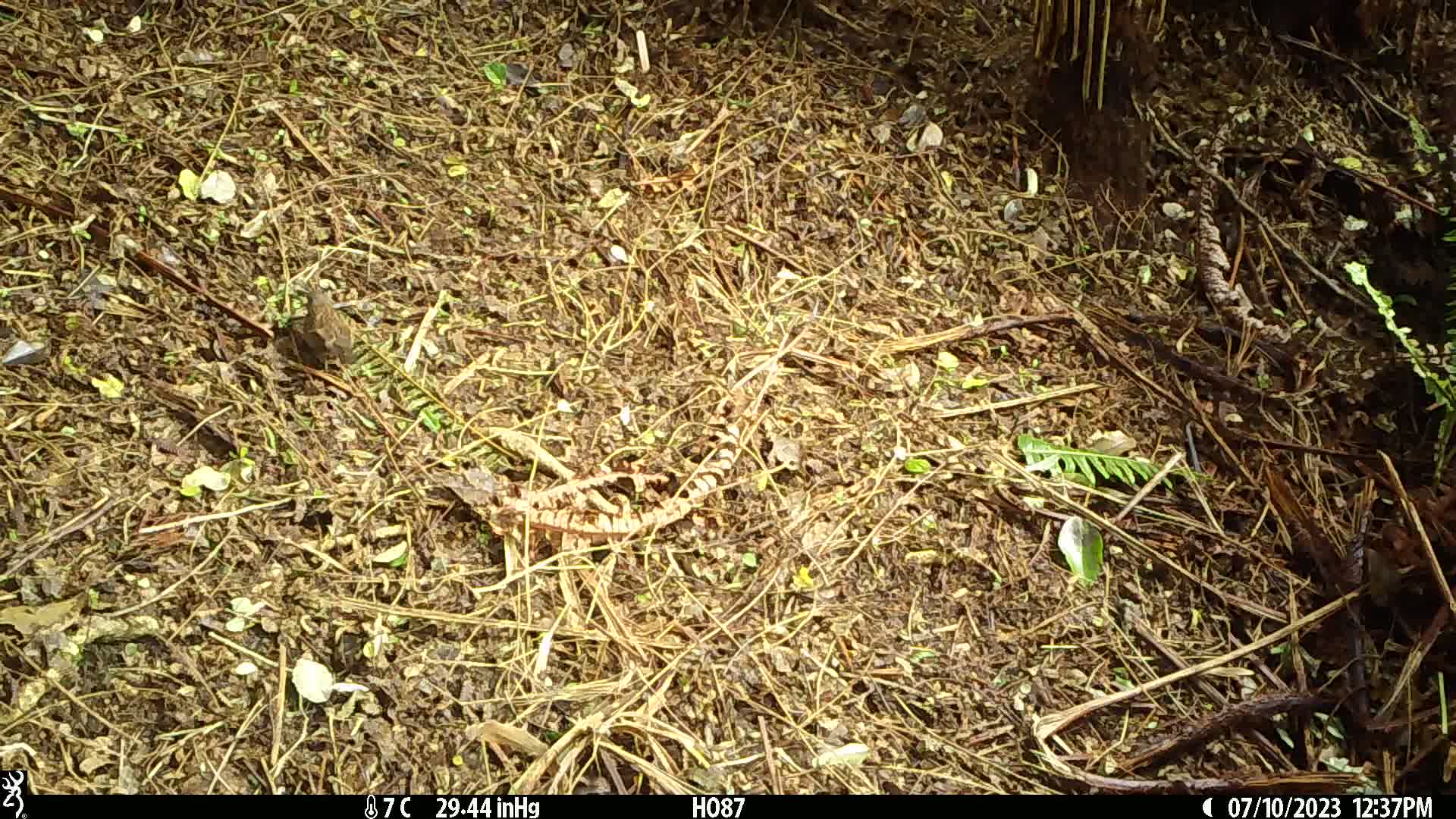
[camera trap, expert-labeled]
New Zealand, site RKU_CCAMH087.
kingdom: Animalia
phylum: Chordata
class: Aves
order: Passeriformes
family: Prunellidae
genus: Prunella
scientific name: Prunella modularis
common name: dunnock